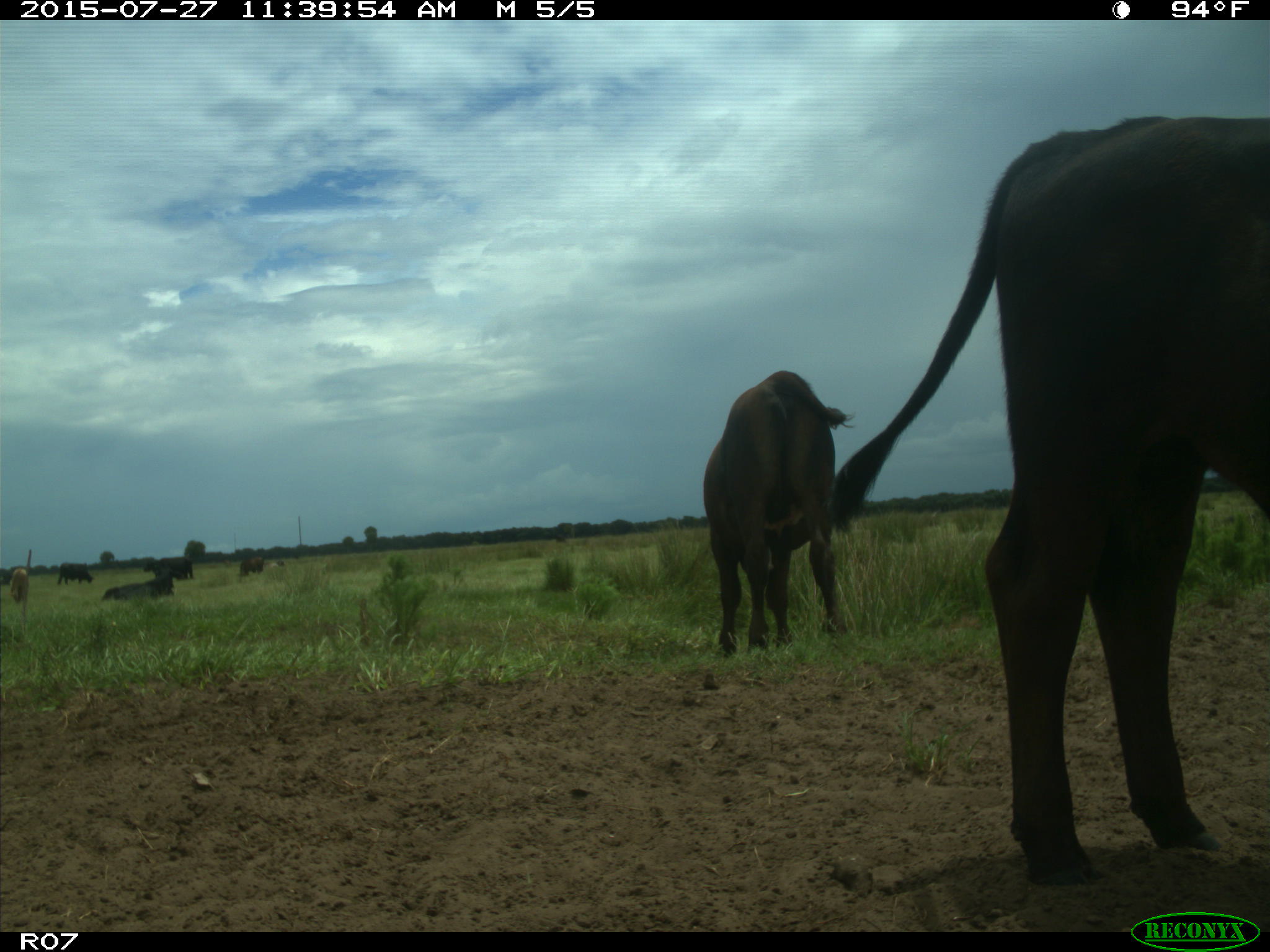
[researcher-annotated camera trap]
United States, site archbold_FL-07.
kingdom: Animalia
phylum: Chordata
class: Mammalia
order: Artiodactyla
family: Bovidae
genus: Bos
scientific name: Bos taurus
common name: domestic cow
Bos taurus (domestic cow).